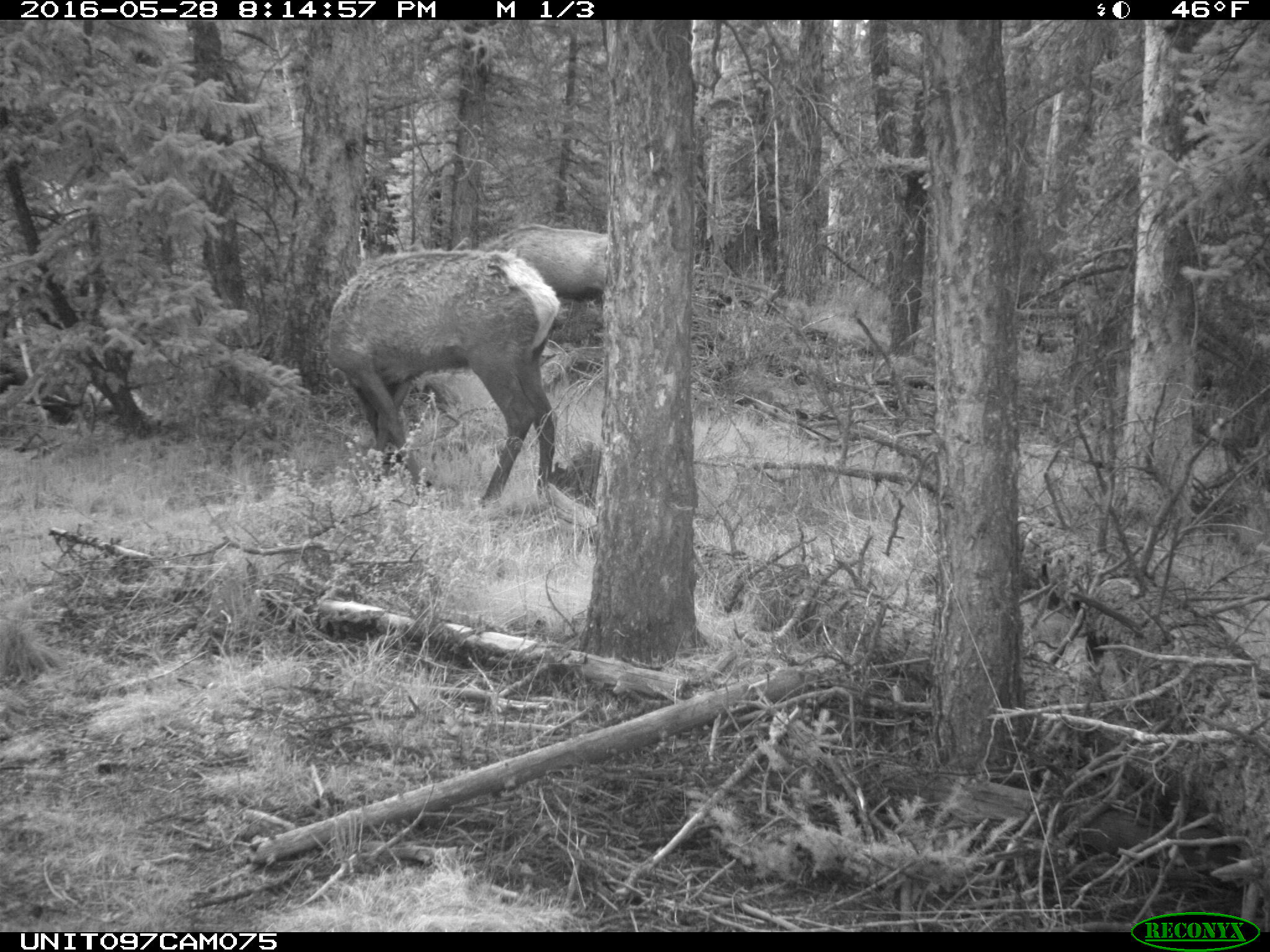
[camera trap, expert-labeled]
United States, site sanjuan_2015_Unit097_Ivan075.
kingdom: Animalia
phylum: Chordata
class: Mammalia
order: Artiodactyla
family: Cervidae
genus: Cervus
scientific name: Cervus elaphus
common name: red deer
Cervus elaphus (red deer).